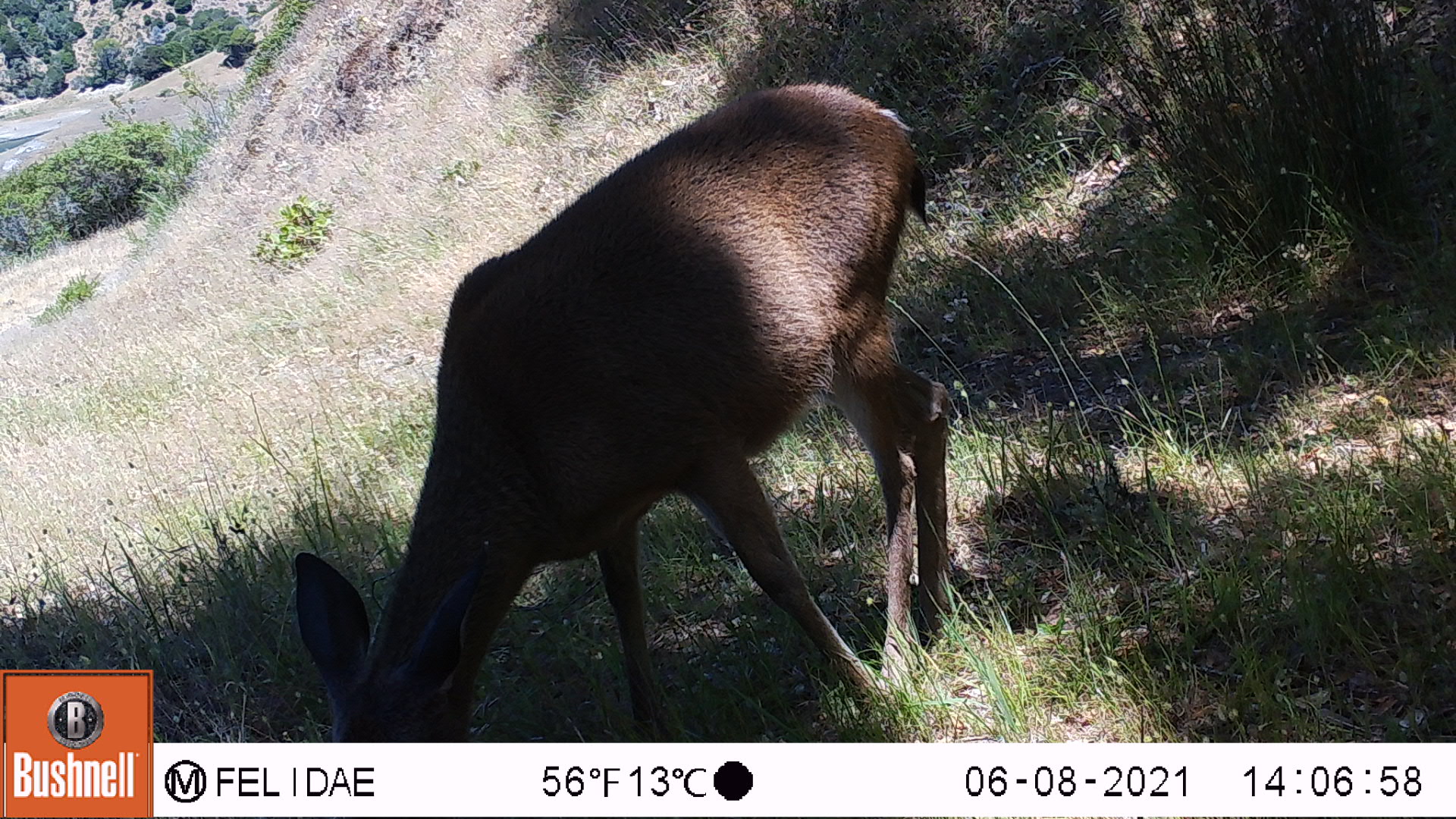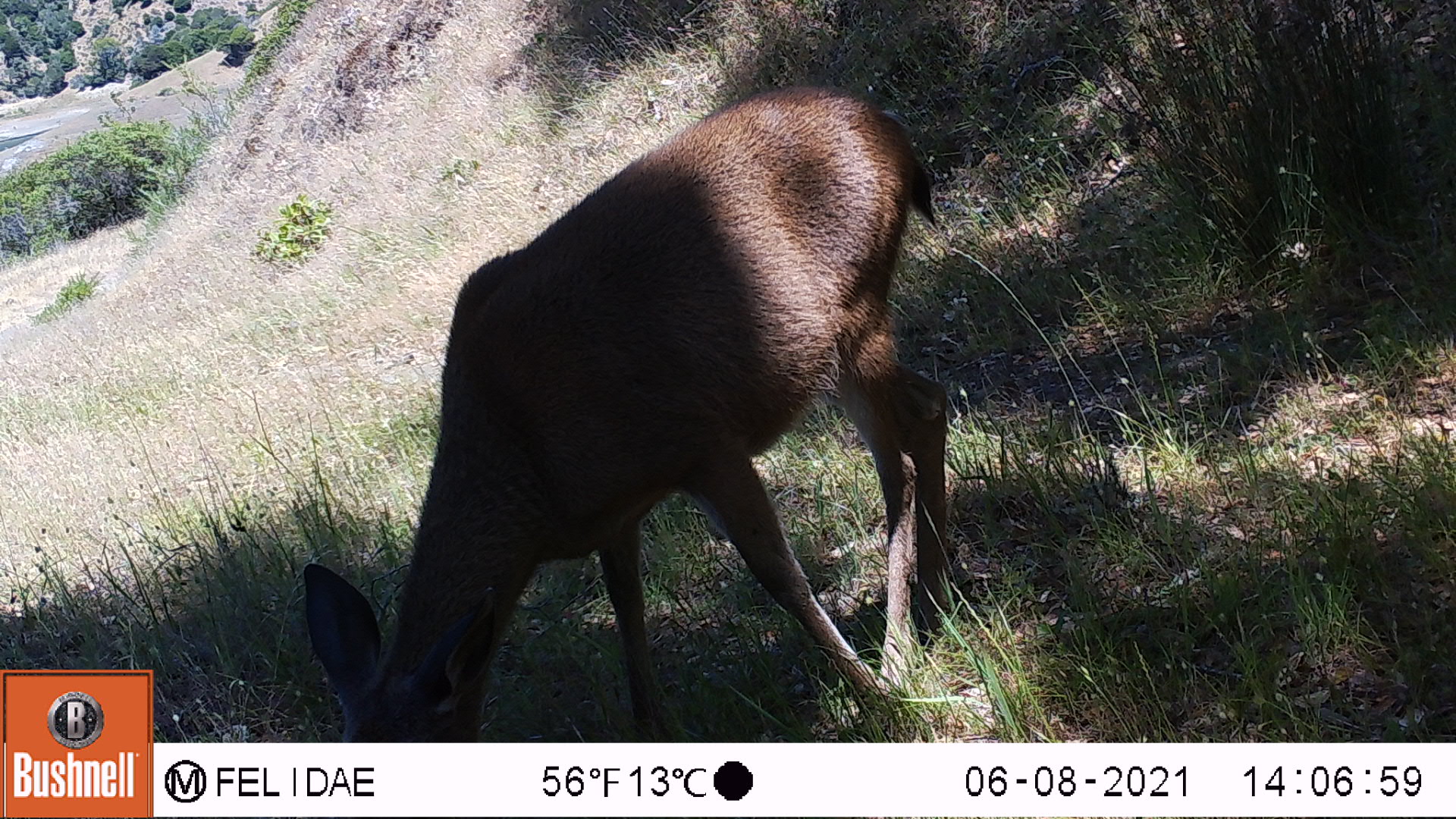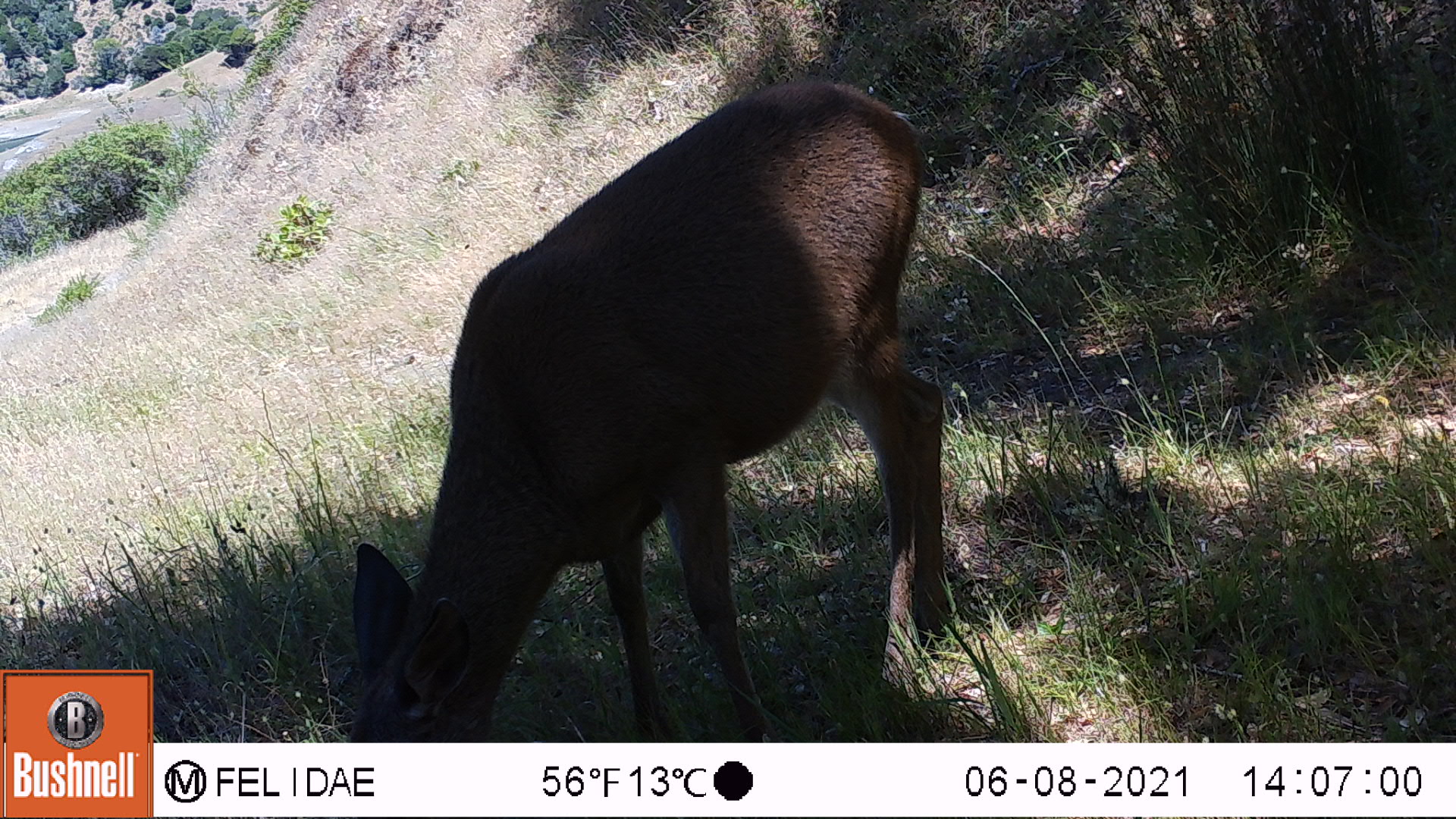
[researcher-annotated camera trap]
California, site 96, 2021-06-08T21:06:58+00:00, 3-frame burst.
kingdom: Animalia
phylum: Chordata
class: Mammalia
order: Artiodactyla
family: Cervidae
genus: Odocoileus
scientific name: Odocoileus hemionus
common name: mule deer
Mule deer (Odocoileus hemionus).